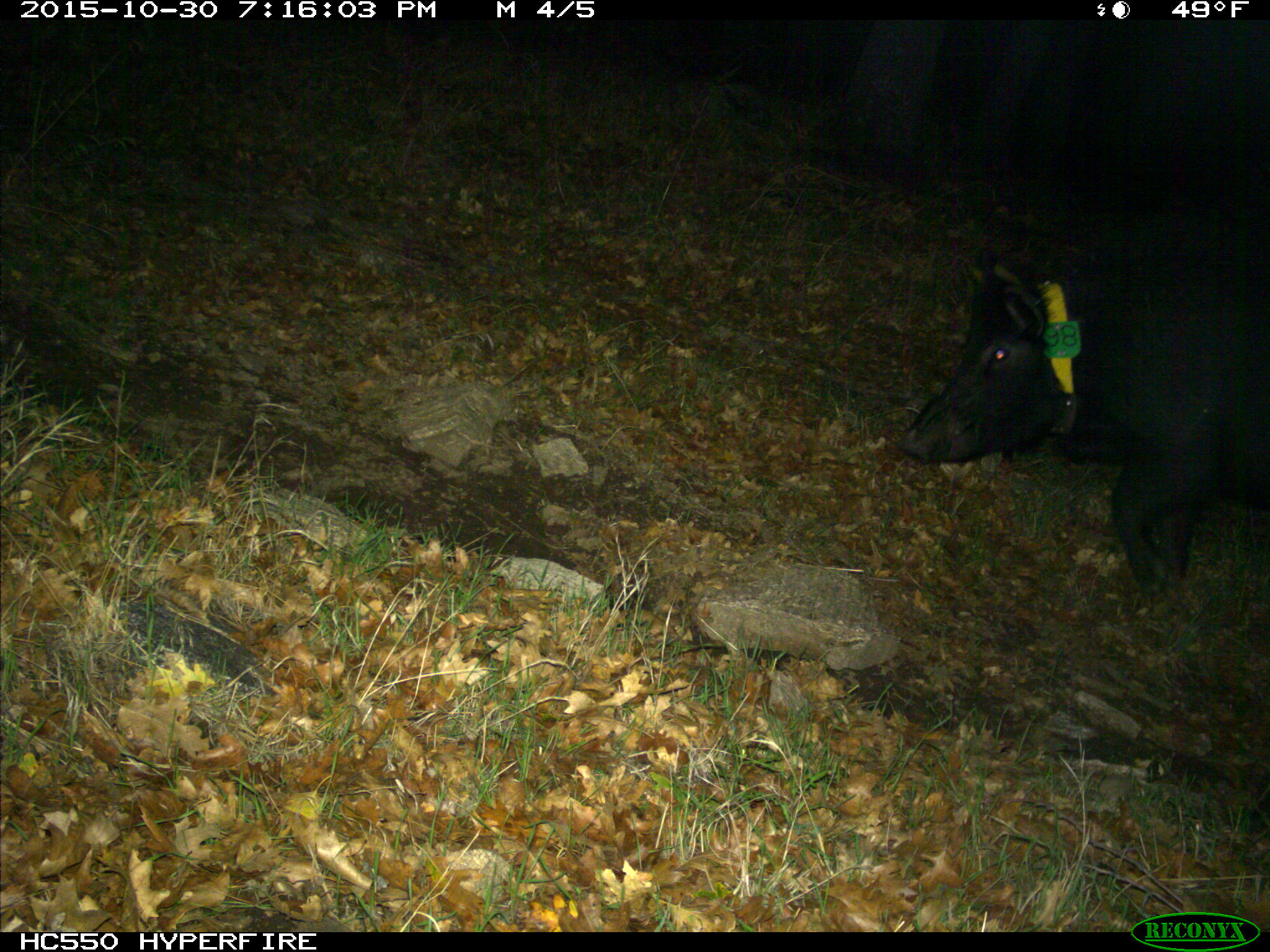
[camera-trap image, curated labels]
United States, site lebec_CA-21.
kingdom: Animalia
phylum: Chordata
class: Mammalia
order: Artiodactyla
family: Suidae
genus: Sus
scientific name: Sus scrofa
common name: wild boar